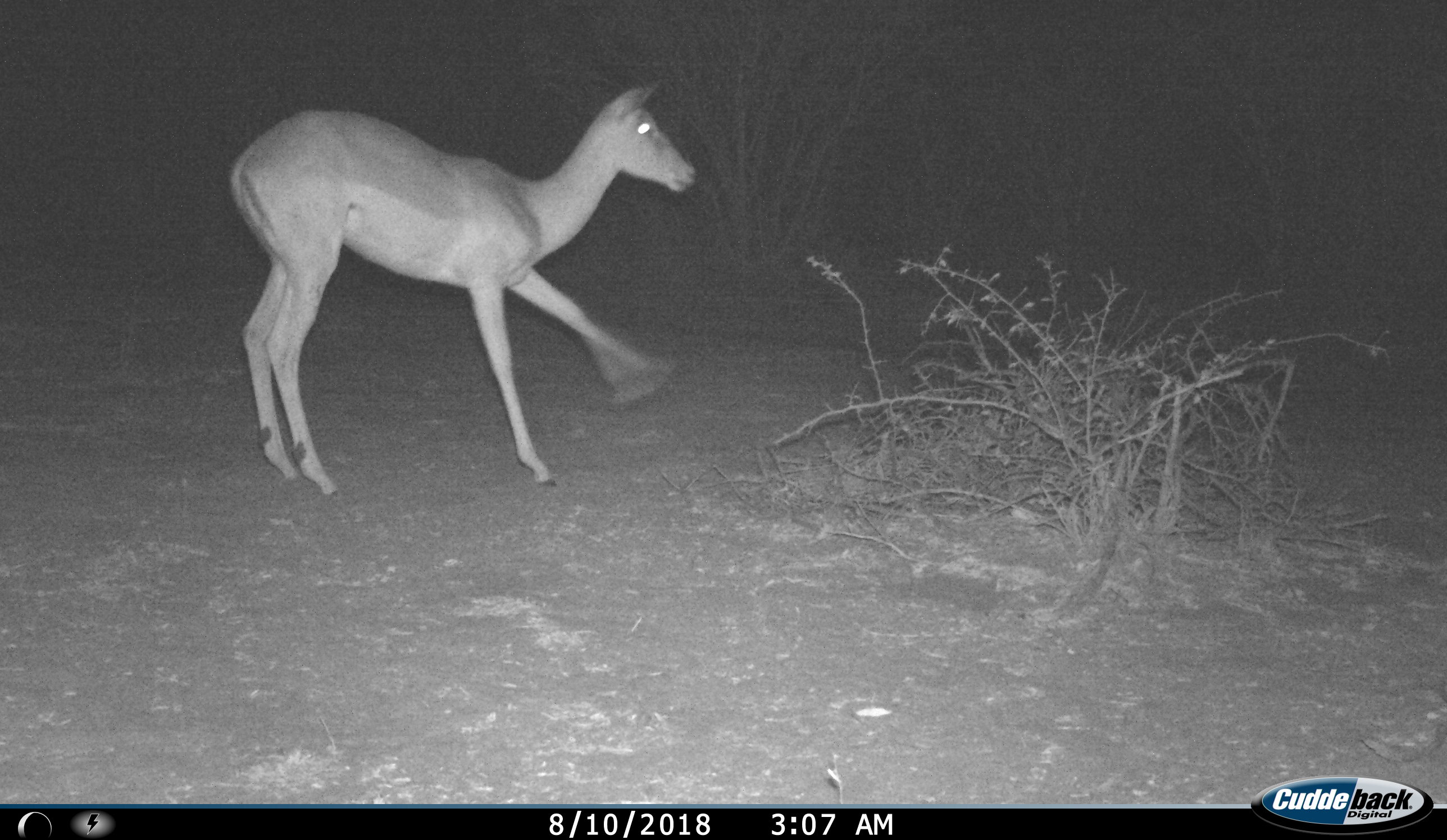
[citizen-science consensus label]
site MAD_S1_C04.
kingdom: Animalia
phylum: Chordata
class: Mammalia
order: Artiodactyla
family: Bovidae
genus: Aepyceros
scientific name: Aepyceros melampus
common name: impala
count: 1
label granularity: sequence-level